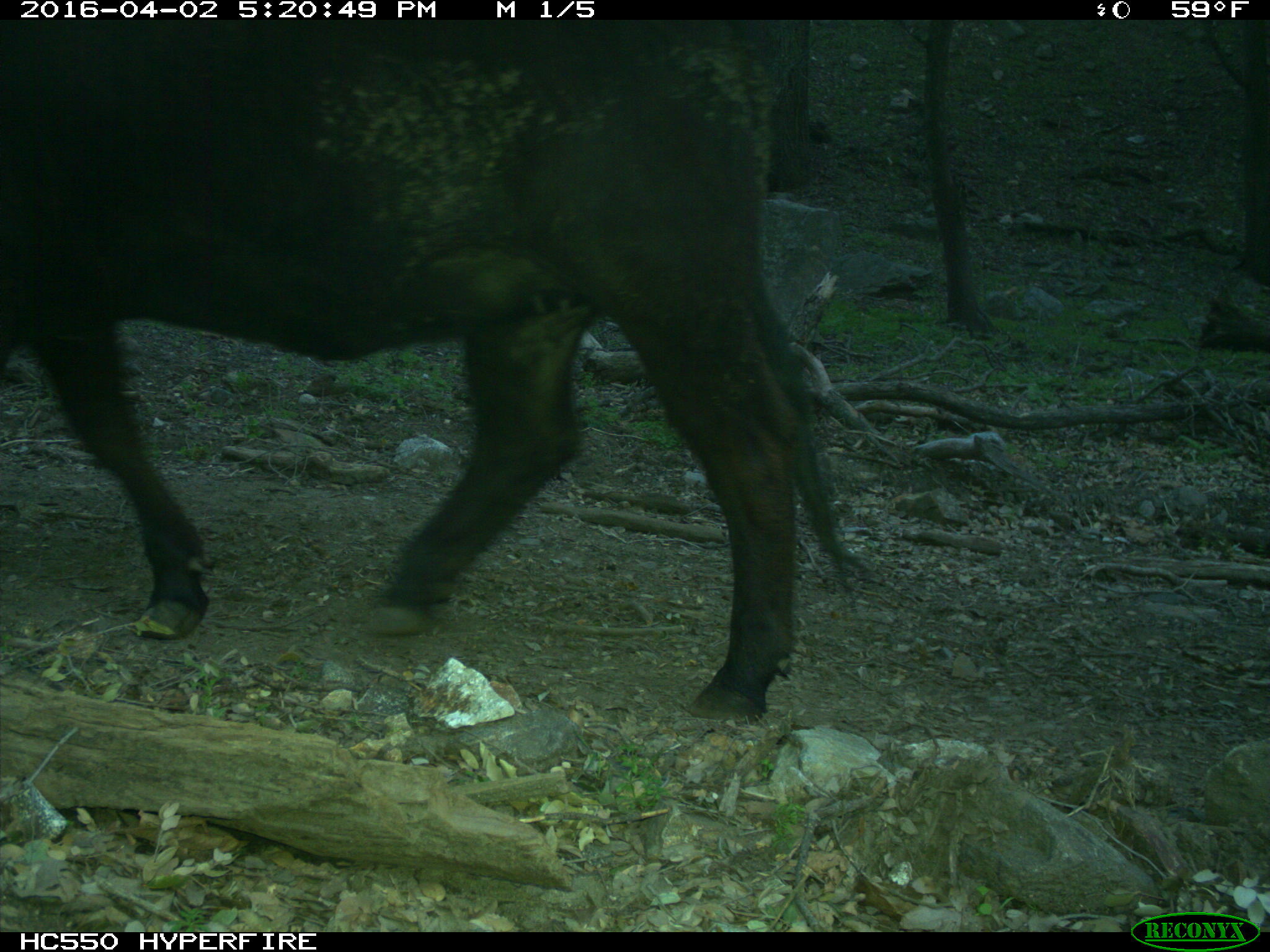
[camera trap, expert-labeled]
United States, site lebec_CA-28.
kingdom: Animalia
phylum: Chordata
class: Mammalia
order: Artiodactyla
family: Bovidae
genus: Bos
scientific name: Bos taurus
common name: domestic cow